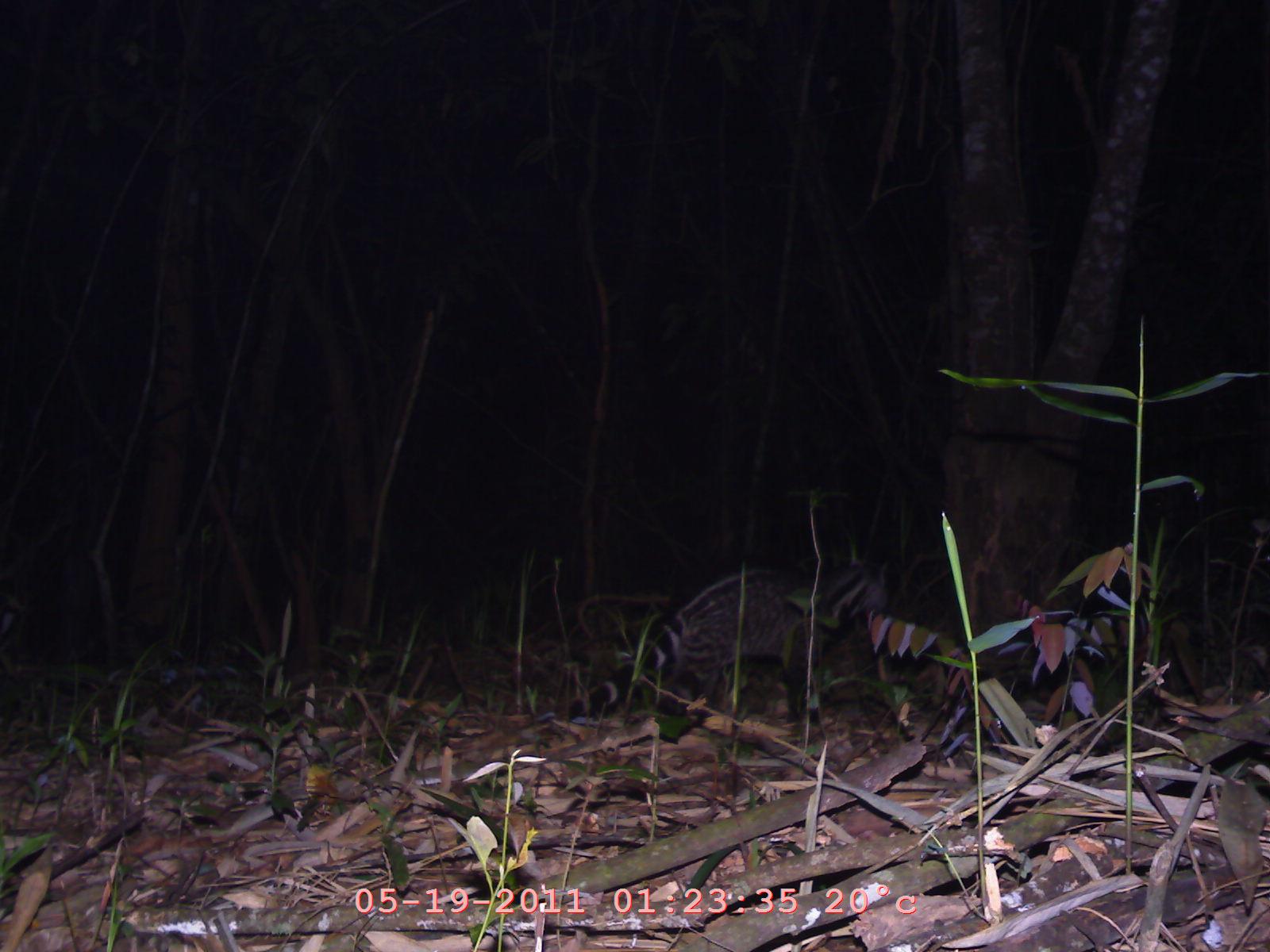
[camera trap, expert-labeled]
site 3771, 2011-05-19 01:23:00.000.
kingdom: Animalia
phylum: Chordata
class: Mammalia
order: Carnivora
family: Viverridae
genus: Viverra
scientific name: Viverra zibetha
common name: large indian civet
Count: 1.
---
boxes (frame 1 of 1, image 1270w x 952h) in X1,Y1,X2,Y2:
viverra zibetha: 564,557,890,734